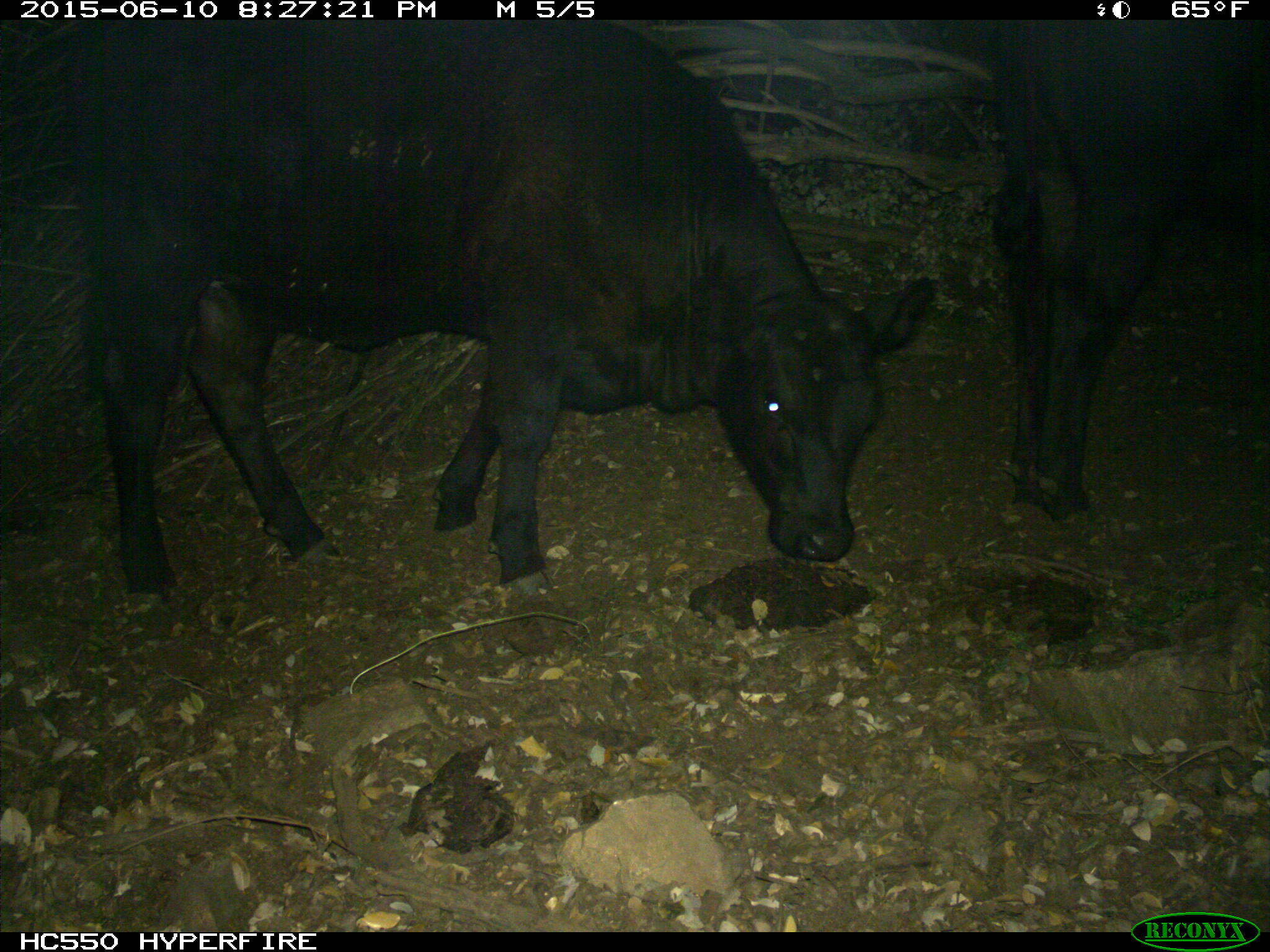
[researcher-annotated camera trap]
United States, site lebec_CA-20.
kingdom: Animalia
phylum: Chordata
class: Mammalia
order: Artiodactyla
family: Bovidae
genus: Bos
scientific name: Bos taurus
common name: domestic cow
Bos taurus (domestic cow).